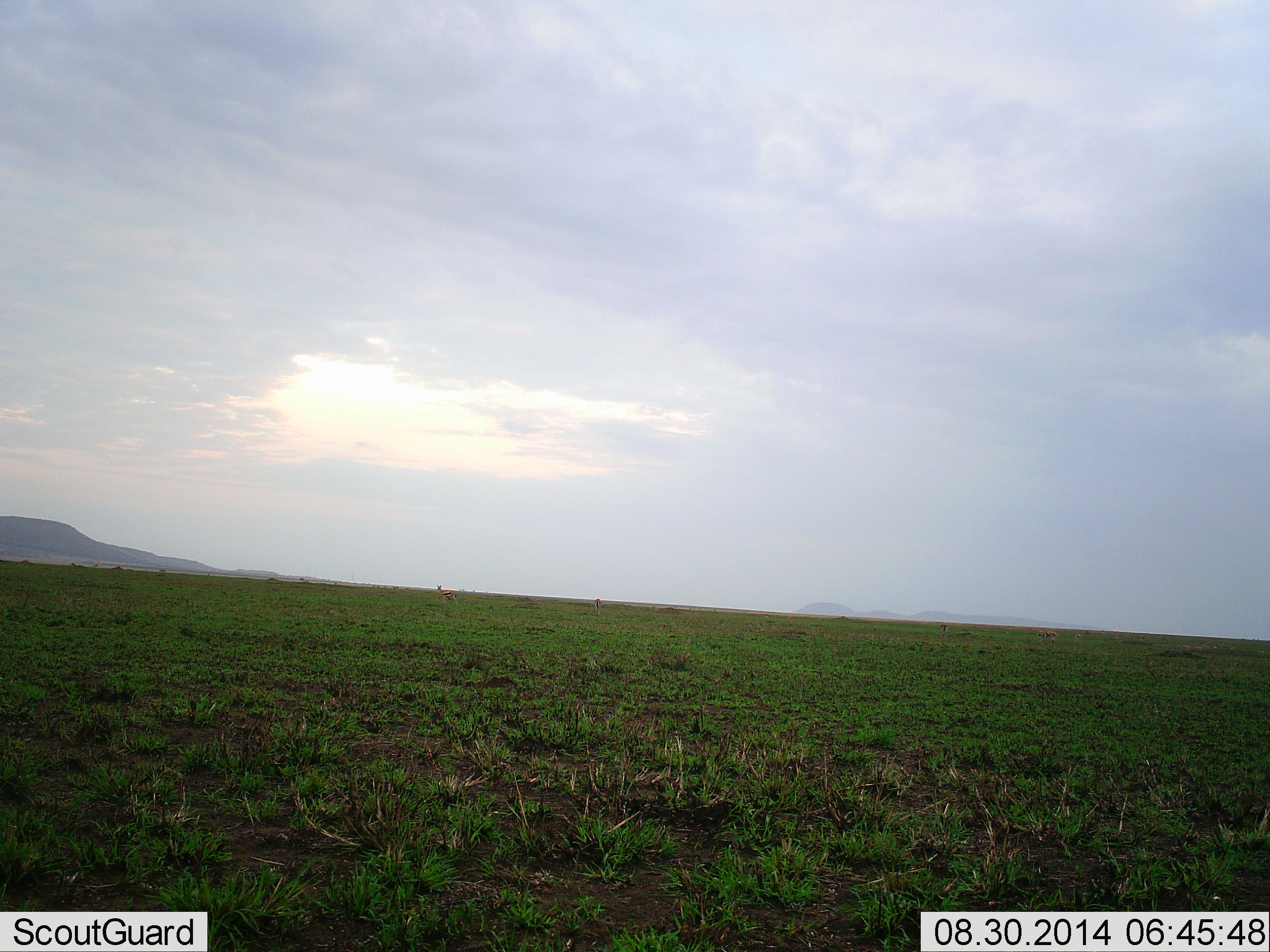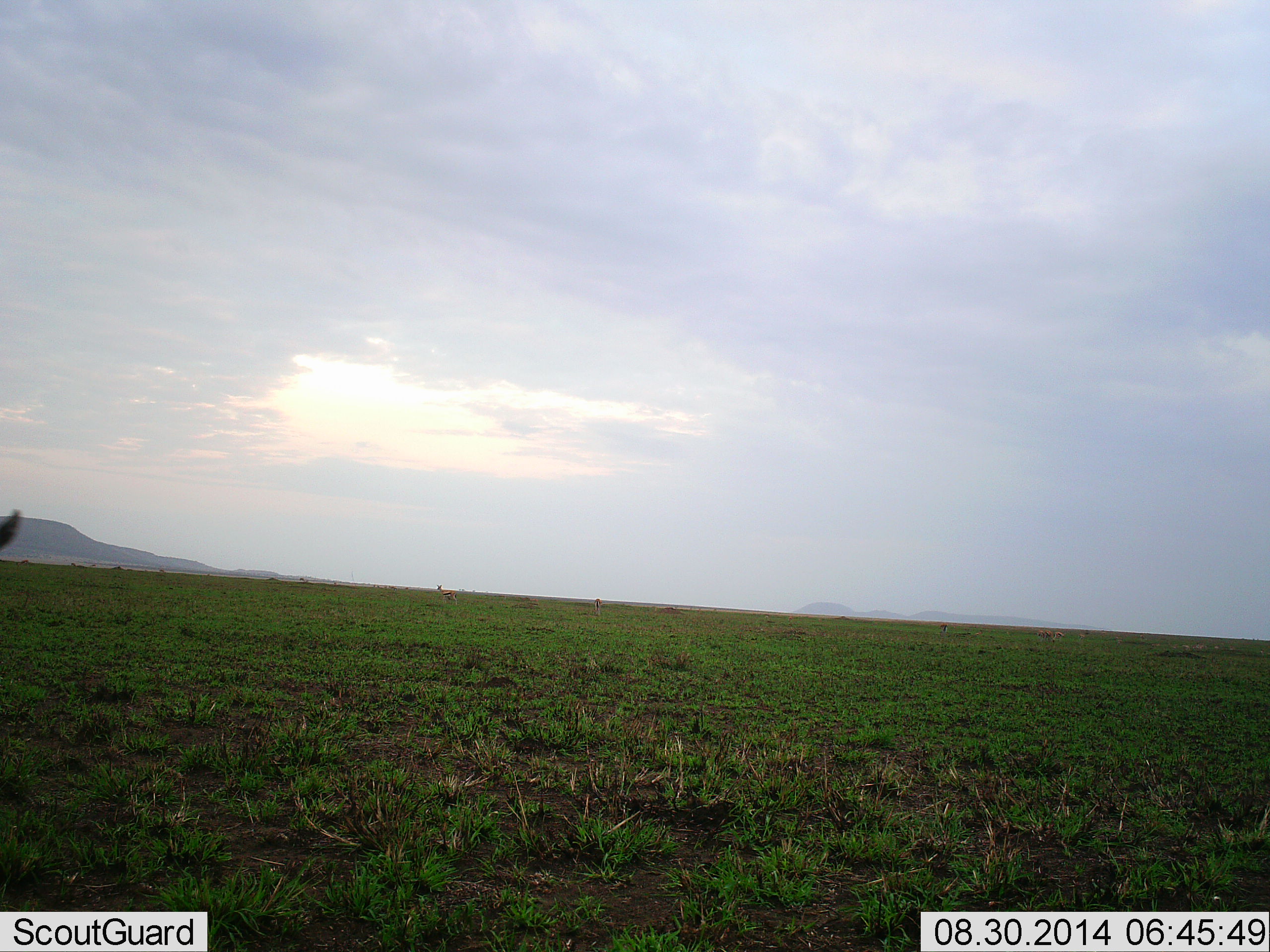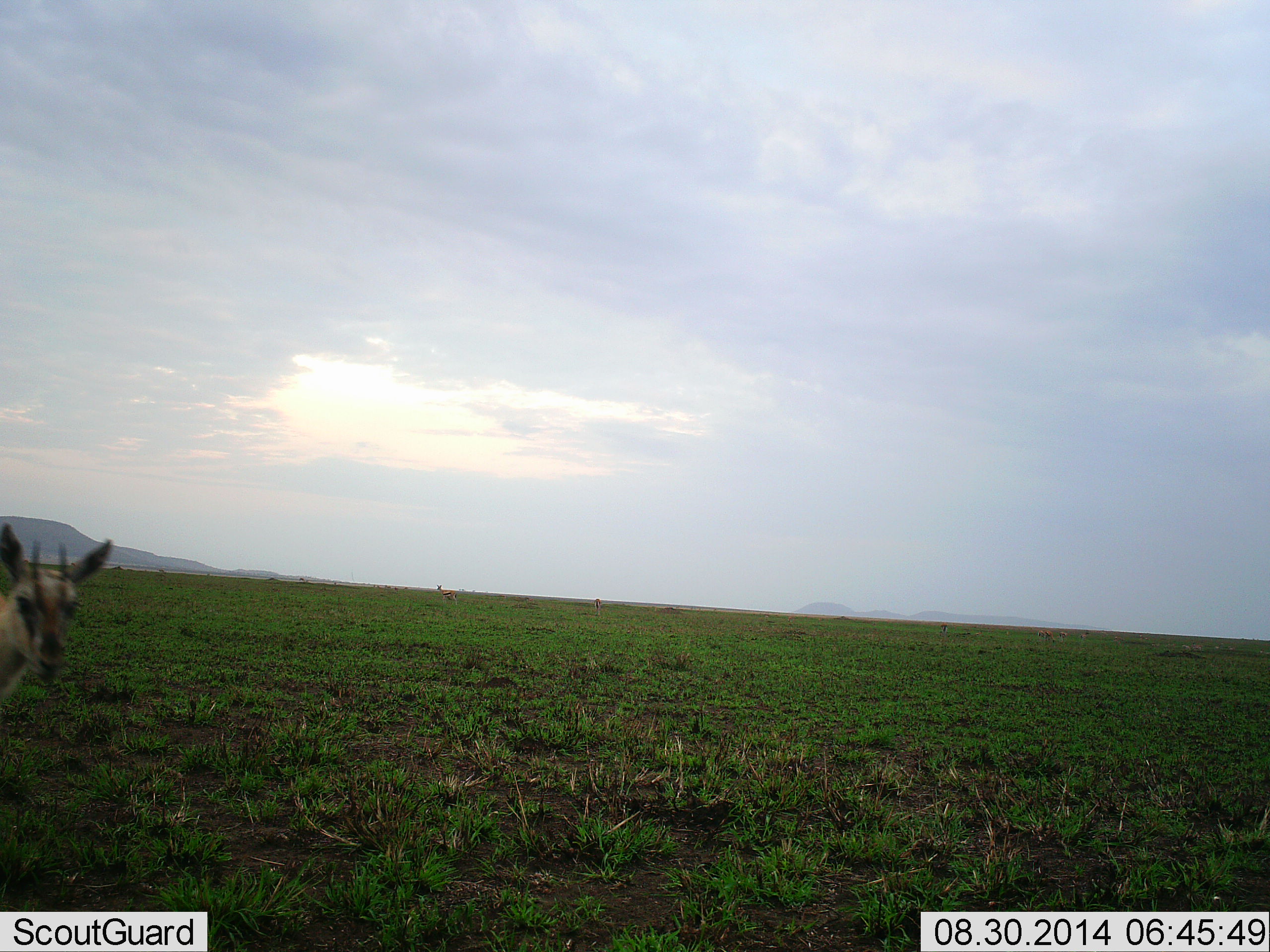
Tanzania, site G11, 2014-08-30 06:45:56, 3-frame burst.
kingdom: Animalia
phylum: Chordata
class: Mammalia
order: Artiodactyla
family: Bovidae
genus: Eudorcas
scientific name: Eudorcas thomsonii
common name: thomson's gazelle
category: gazellethomsons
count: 1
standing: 17%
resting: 0%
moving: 83%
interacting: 0%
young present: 0%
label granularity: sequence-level